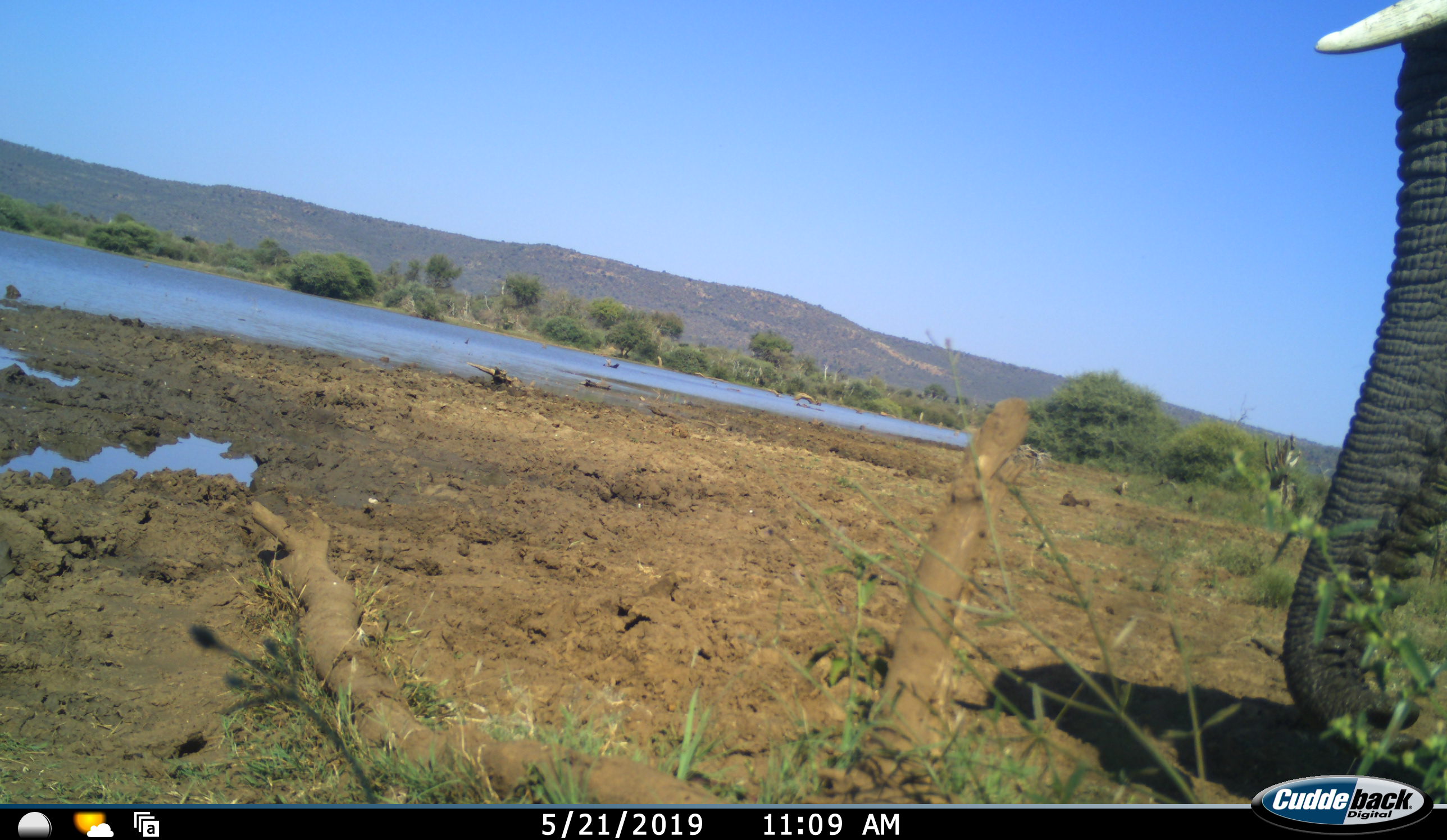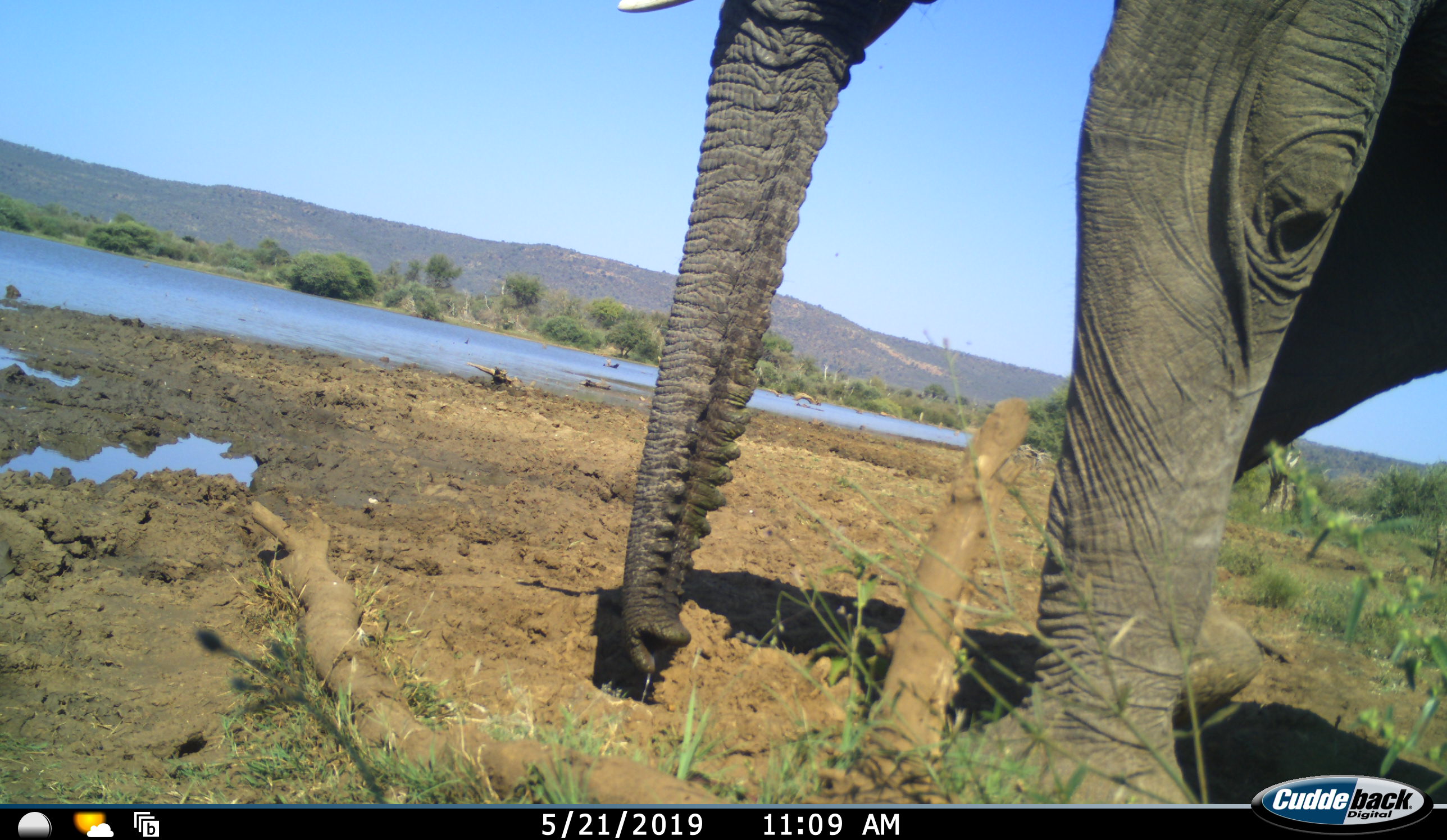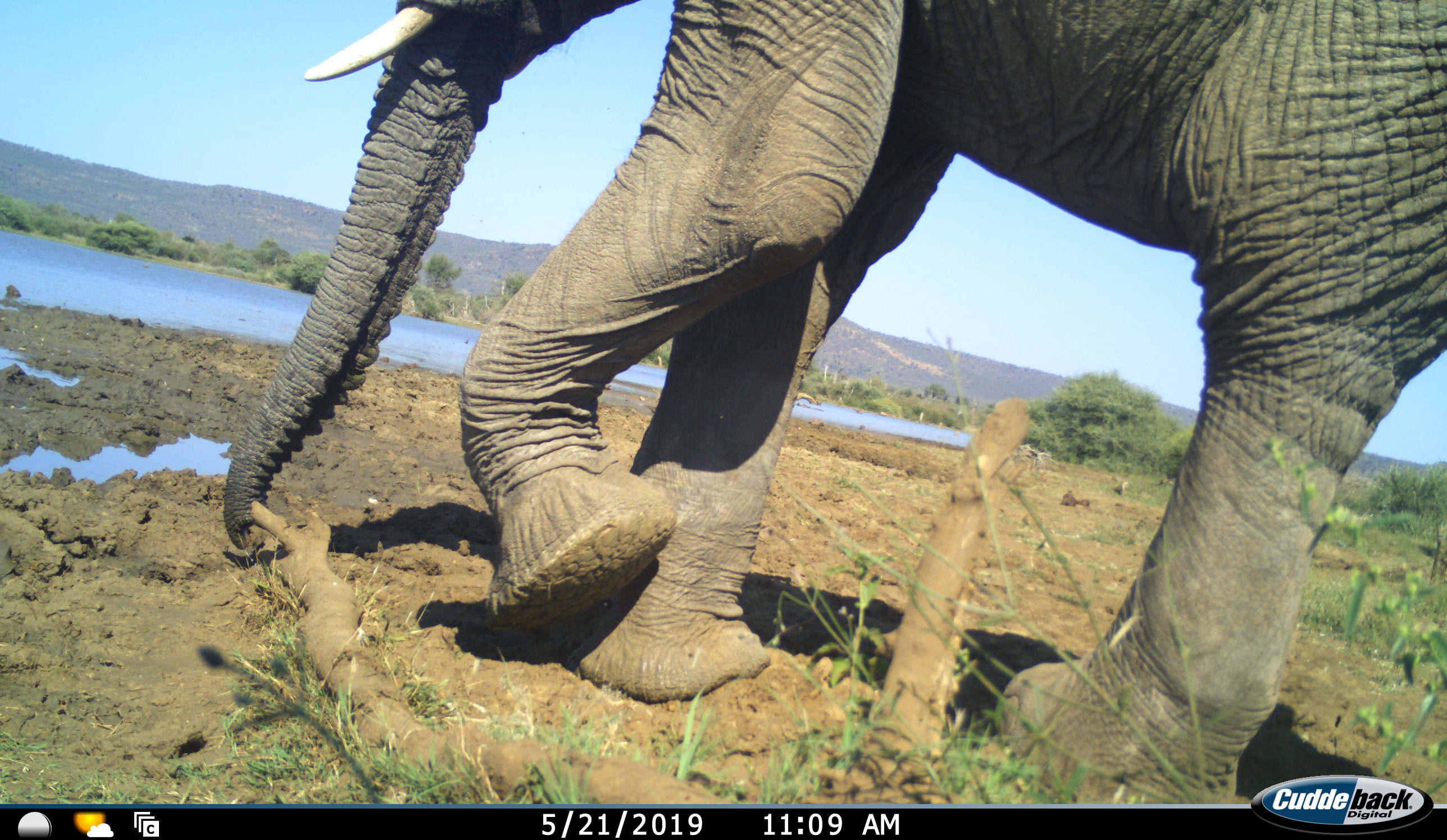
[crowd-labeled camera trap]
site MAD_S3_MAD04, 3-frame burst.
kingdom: Animalia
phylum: Chordata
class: Mammalia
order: Proboscidea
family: Elephantidae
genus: Loxodonta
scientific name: Loxodonta africana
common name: african bush elephant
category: elephant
Elephant (african bush elephant) (Loxodonta africana), count 1. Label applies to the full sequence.